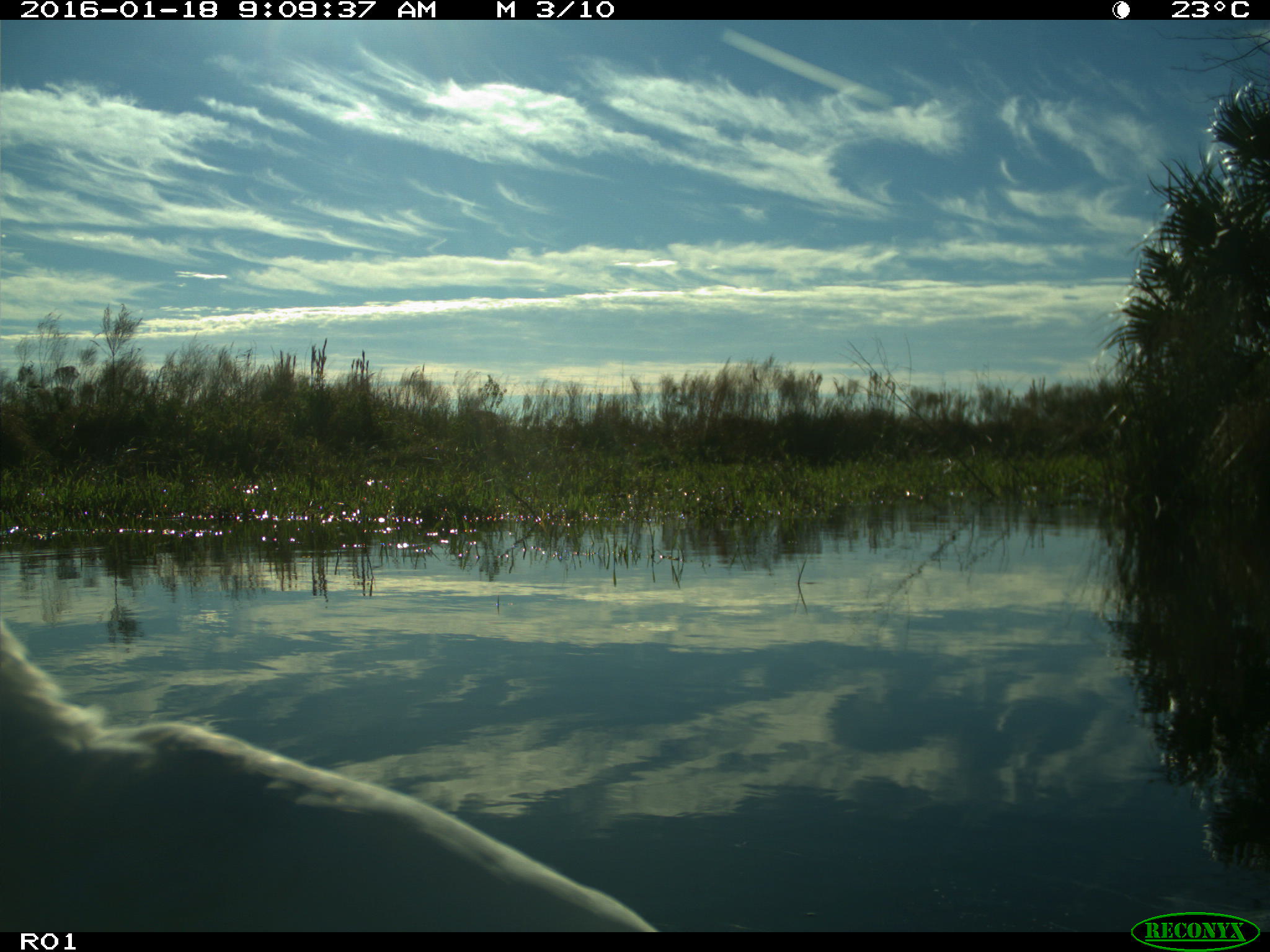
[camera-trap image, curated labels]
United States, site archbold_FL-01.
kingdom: Animalia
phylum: Chordata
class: Aves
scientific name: Aves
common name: birds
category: unidentified bird